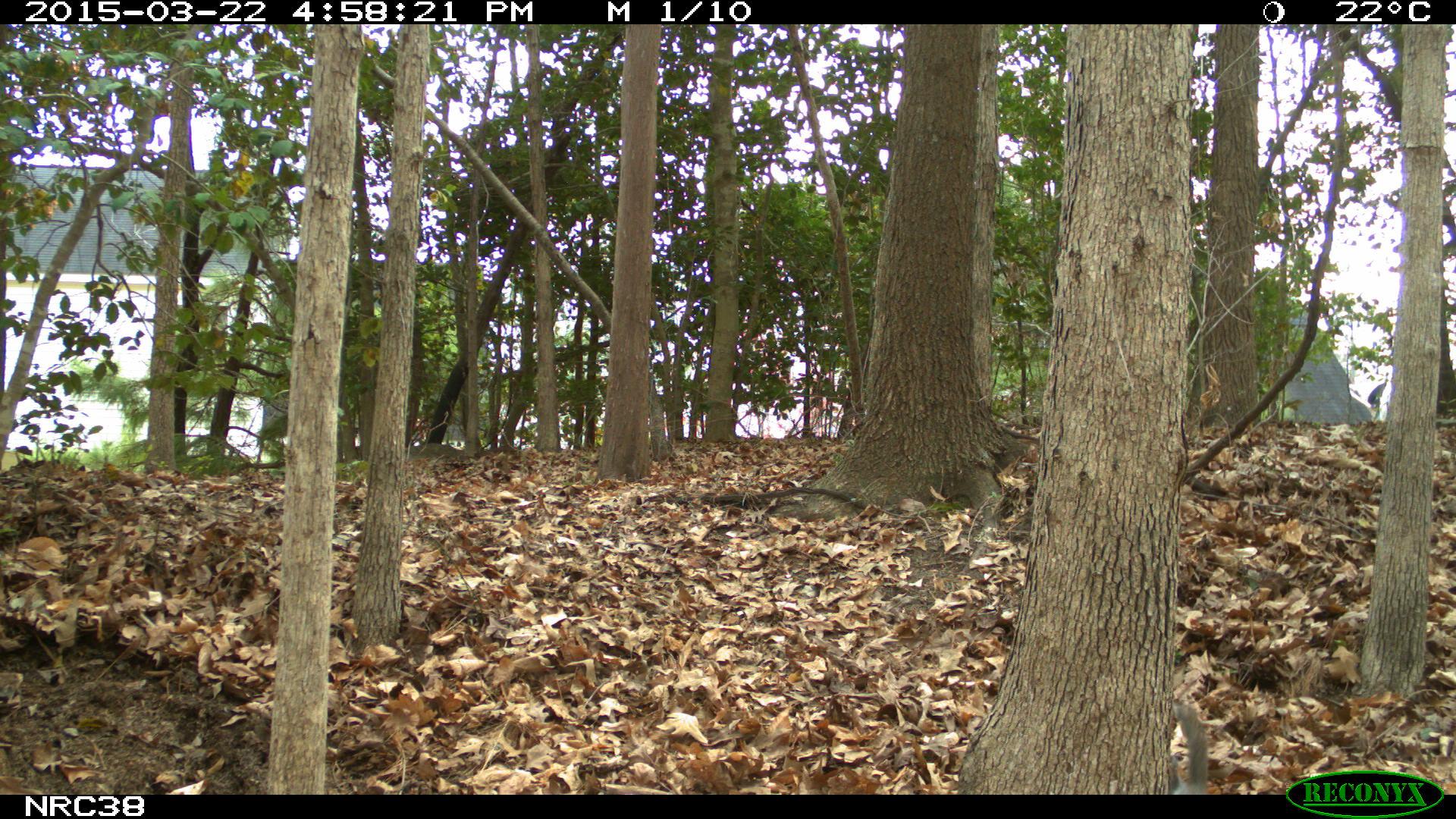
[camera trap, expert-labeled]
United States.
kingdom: Animalia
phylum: Chordata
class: Mammalia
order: Rodentia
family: Sciuridae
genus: Sciurus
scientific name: Sciurus carolinensis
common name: eastern gray squirrel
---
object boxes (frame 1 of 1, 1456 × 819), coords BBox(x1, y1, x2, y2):
Eastern Gray Squirrel: BBox(1166, 697, 1224, 798)